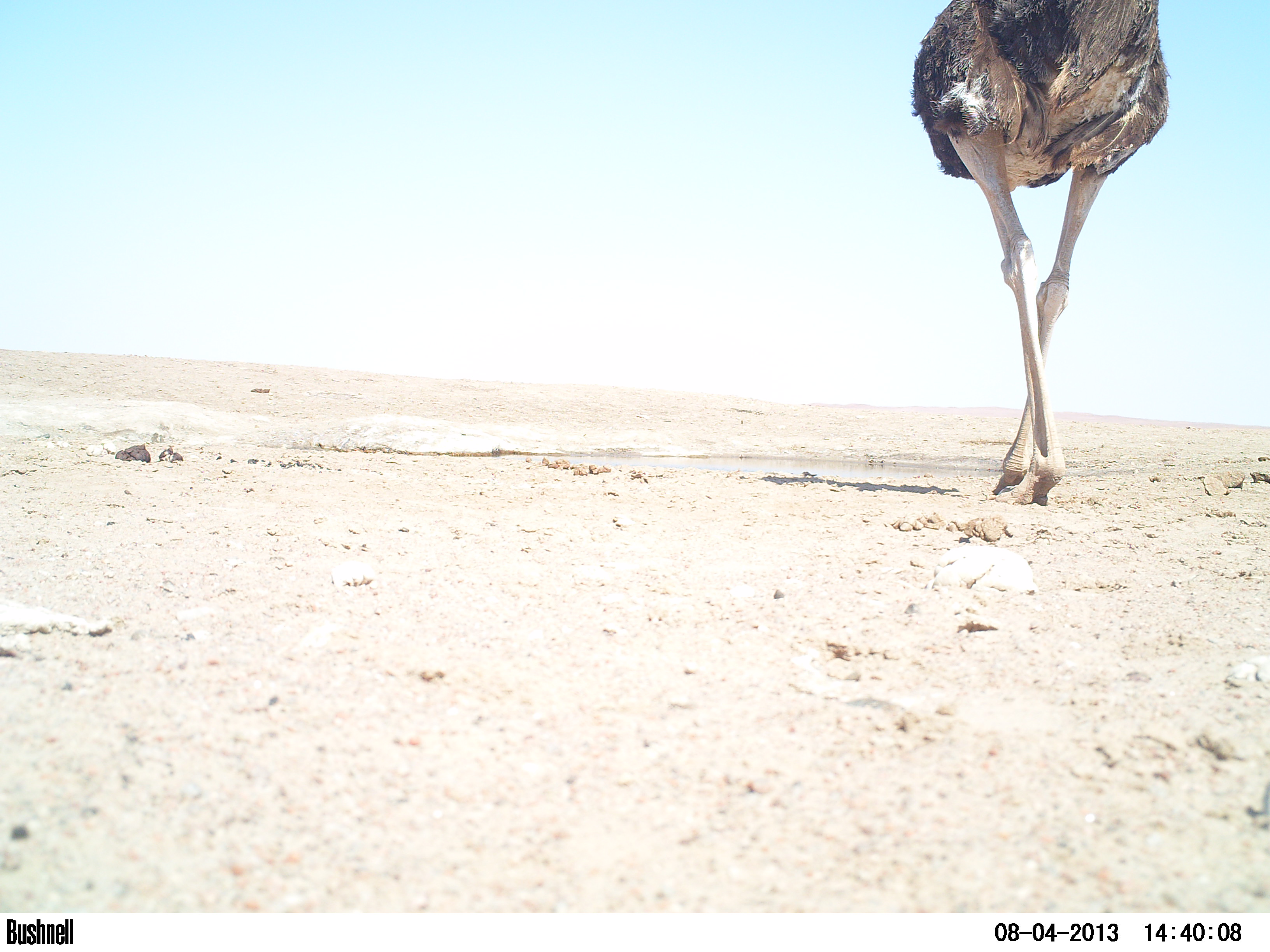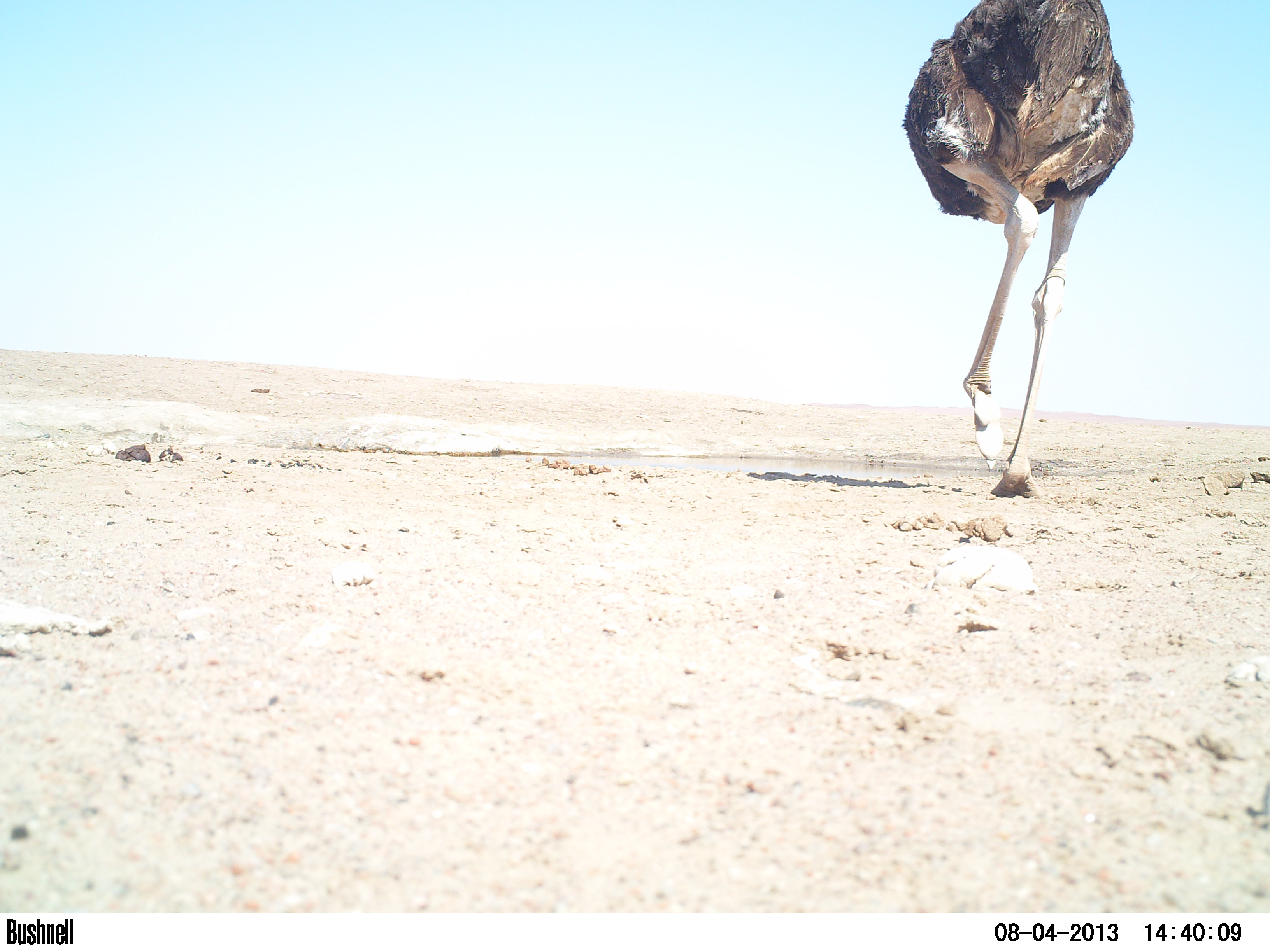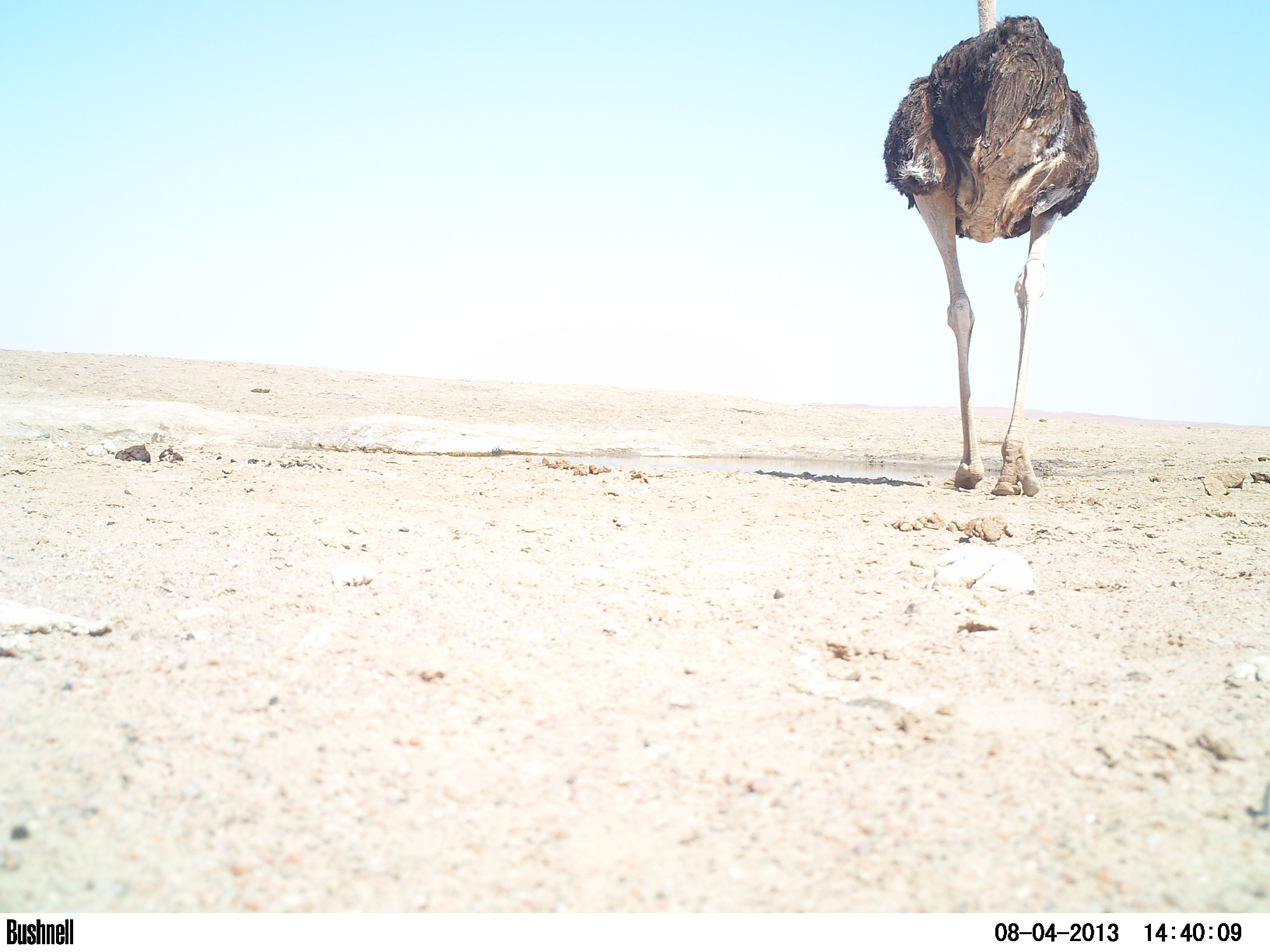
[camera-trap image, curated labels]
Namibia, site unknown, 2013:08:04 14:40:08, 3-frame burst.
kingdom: Animalia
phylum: Chordata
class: Aves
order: Struthioniformes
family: Struthionidae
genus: Struthio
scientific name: Struthio camelus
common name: common ostrich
Struthio camelus (common ostrich).